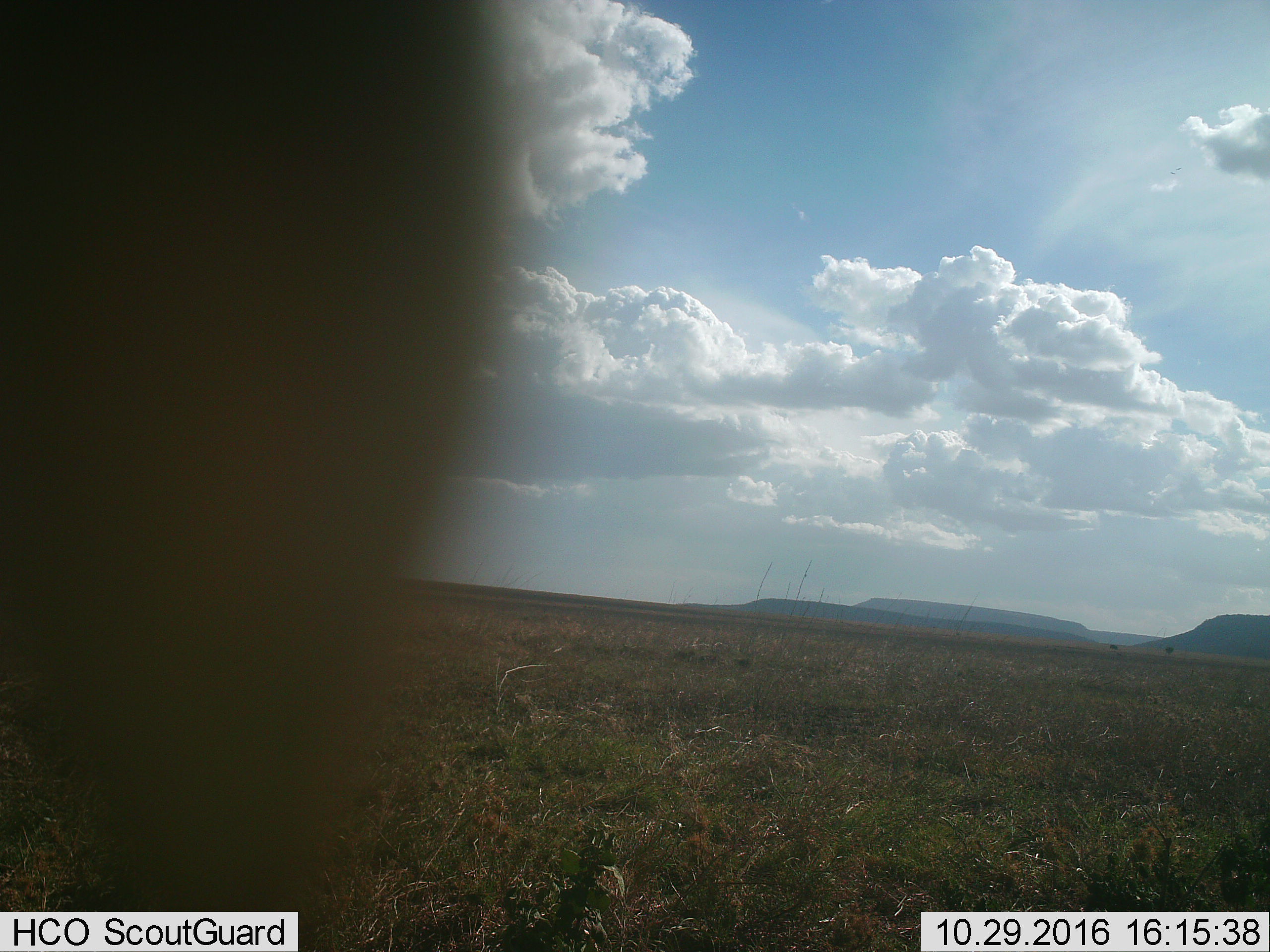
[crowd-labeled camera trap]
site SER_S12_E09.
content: unidentified animal